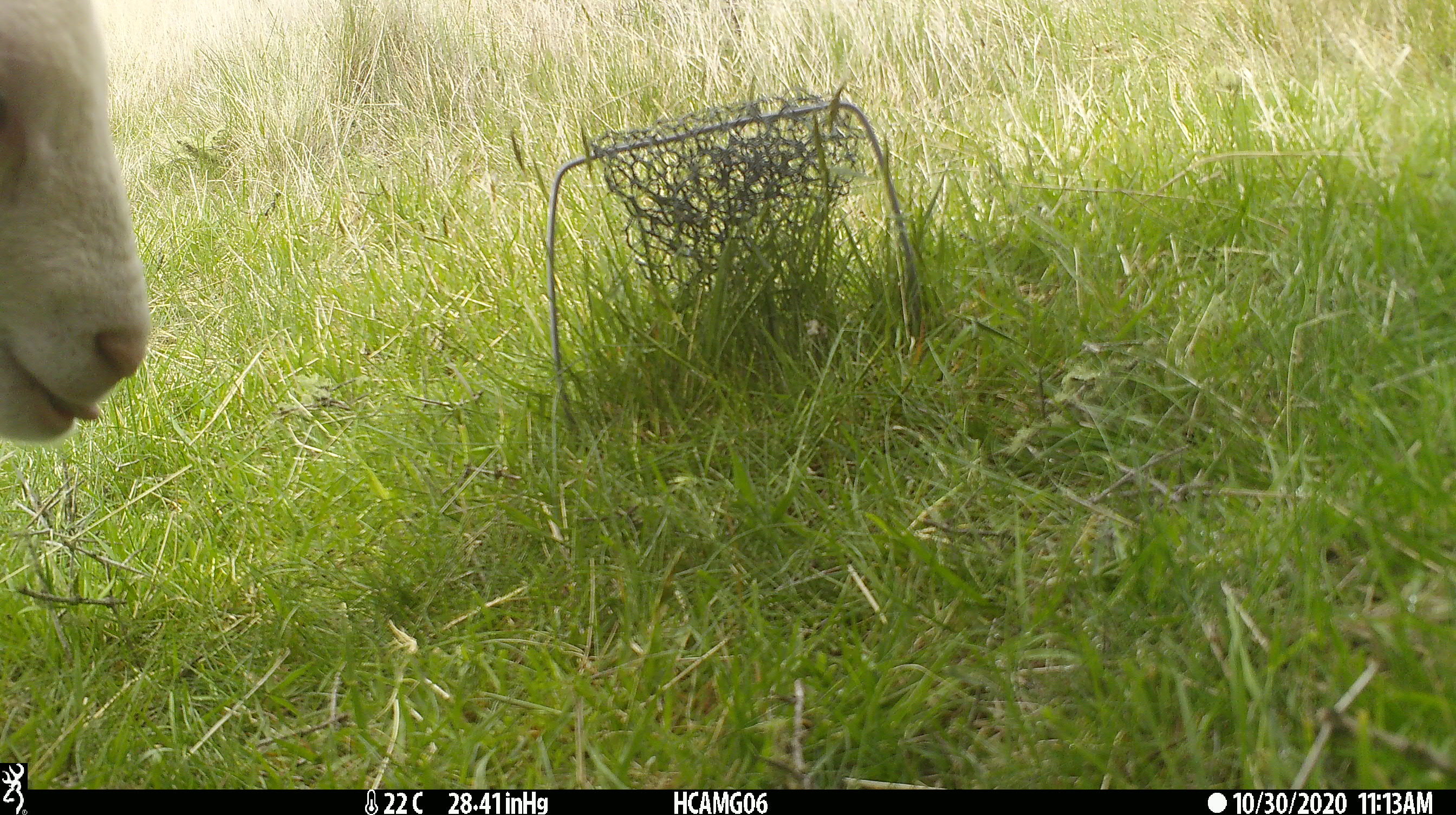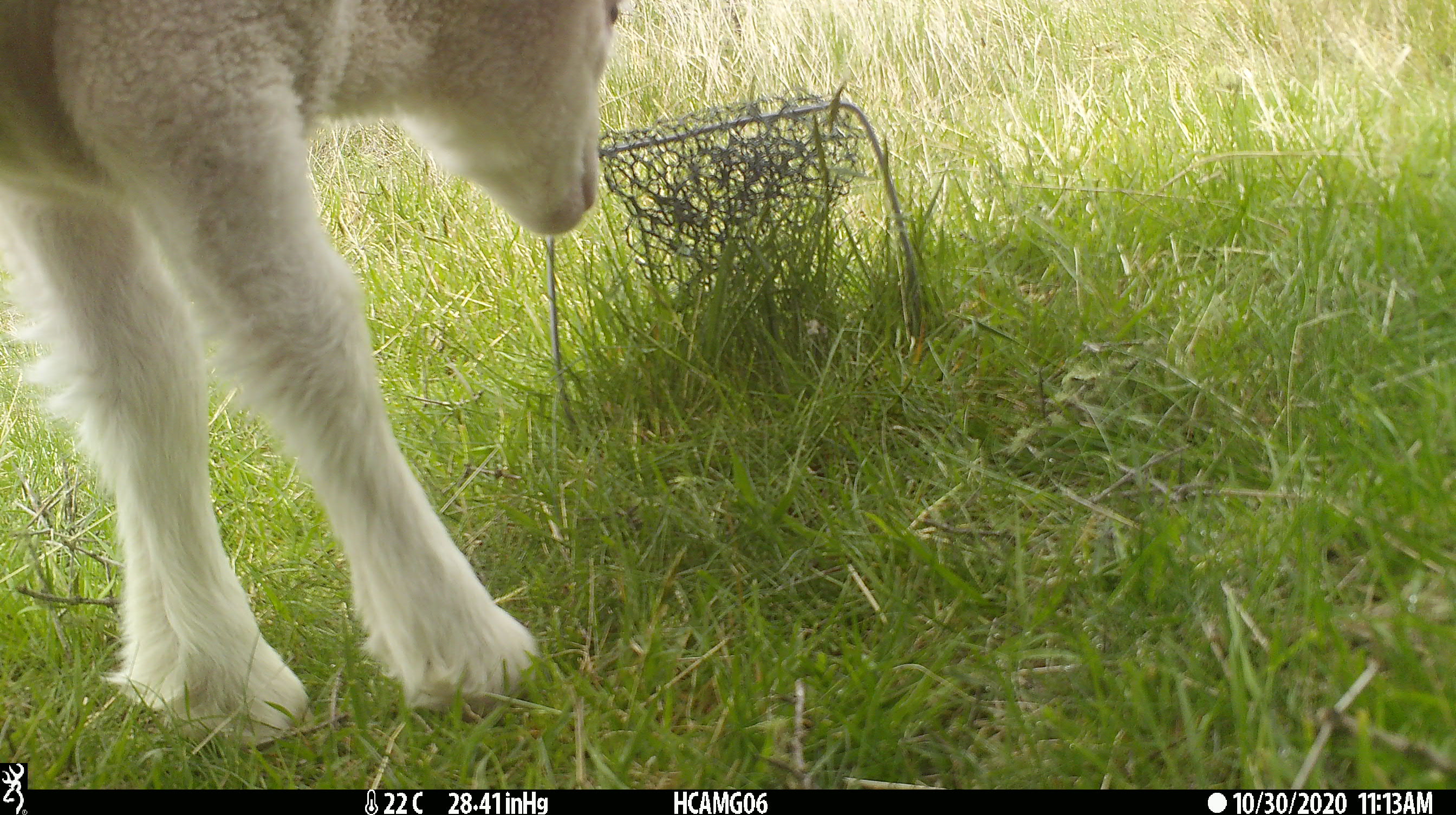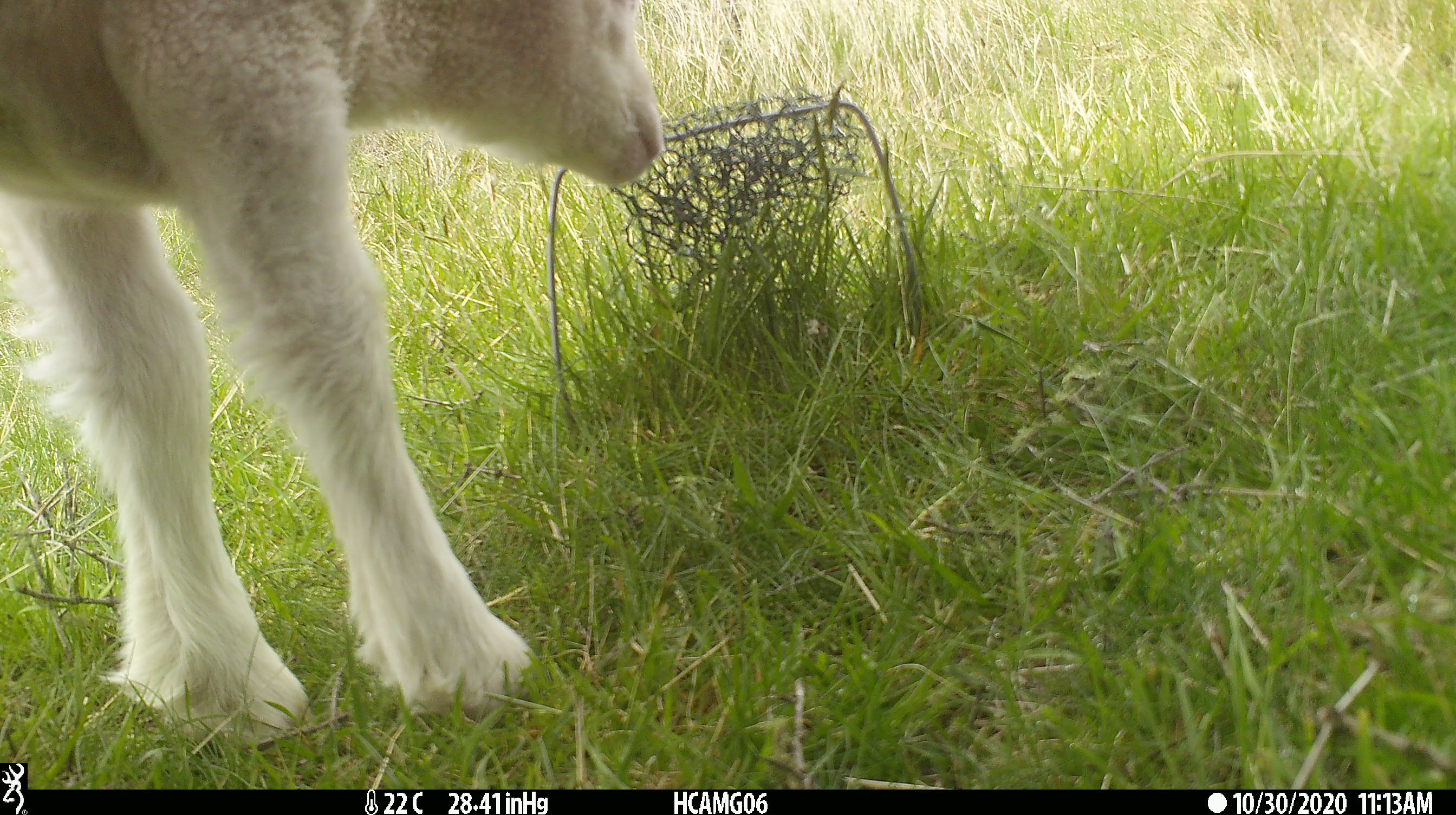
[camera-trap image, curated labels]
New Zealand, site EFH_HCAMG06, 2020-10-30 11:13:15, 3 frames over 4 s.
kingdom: Animalia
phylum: Chordata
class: Mammalia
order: Artiodactyla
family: Bovidae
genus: Ovis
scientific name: Ovis aries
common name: domestic sheep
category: sheep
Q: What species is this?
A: Sheep (domestic sheep) (Ovis aries).